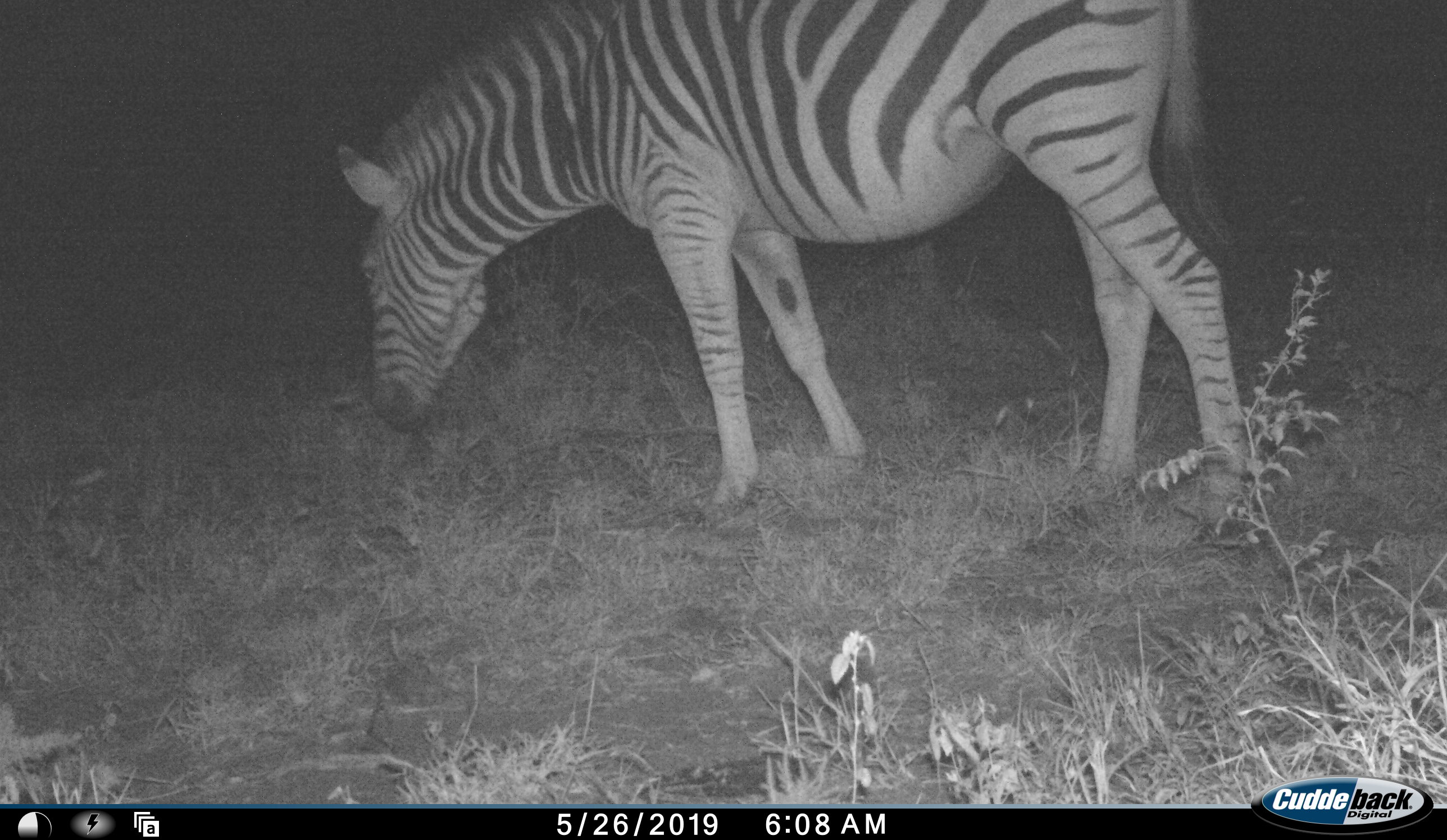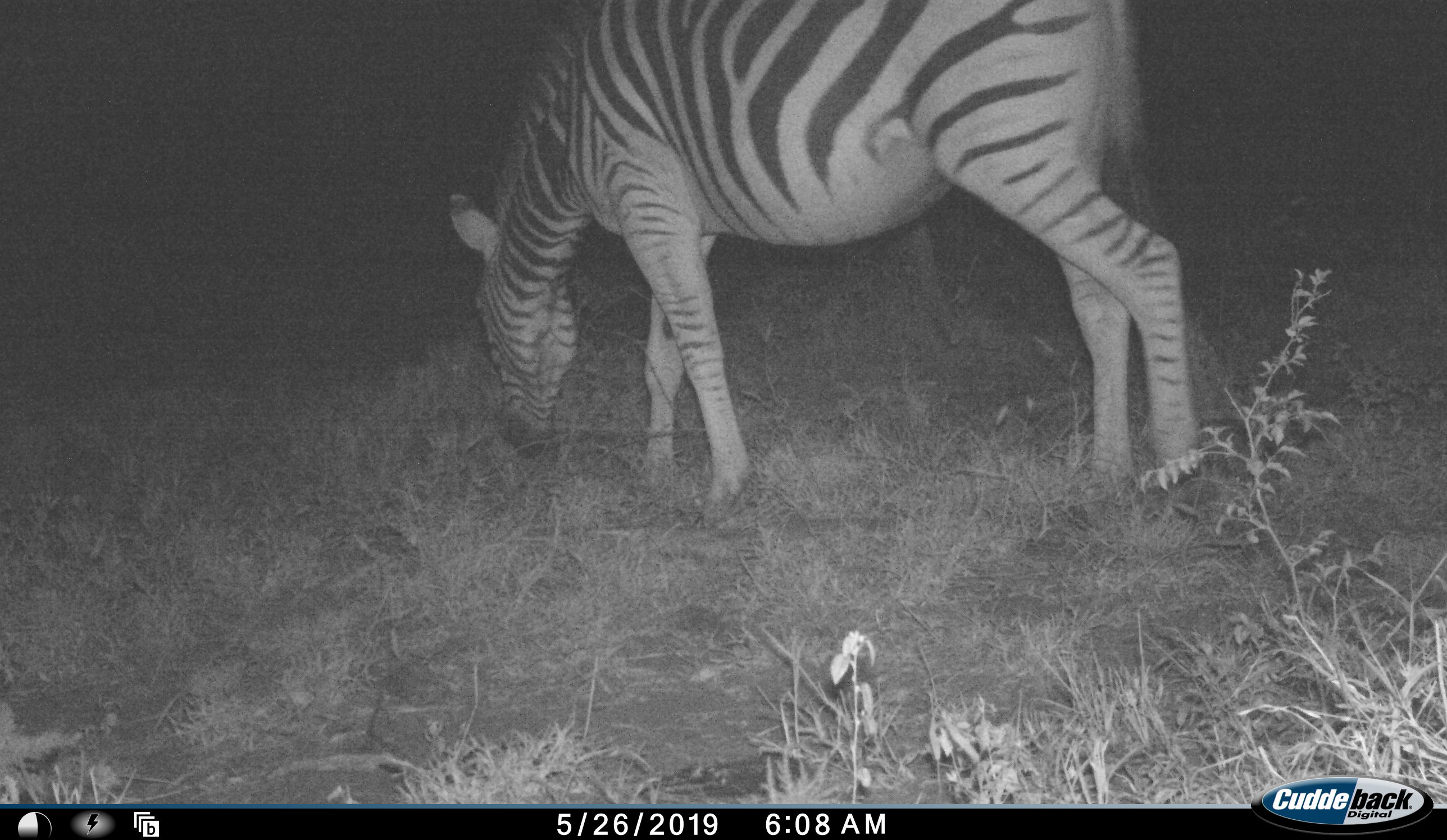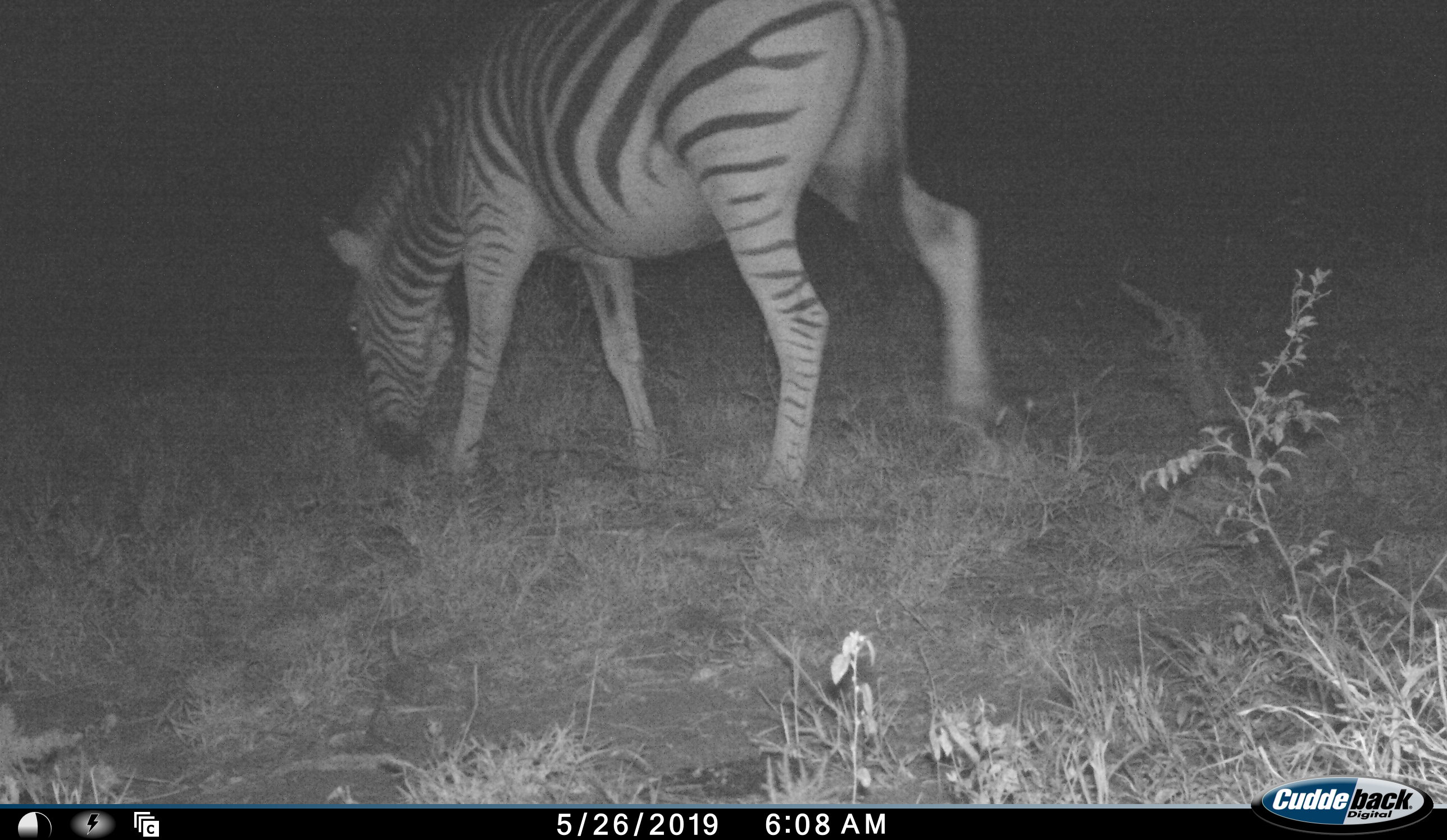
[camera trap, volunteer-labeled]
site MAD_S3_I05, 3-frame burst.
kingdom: Animalia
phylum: Chordata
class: Mammalia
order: Perissodactyla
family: Equidae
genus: Equus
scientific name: Equus quagga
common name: plains zebra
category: zebraplains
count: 1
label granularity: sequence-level